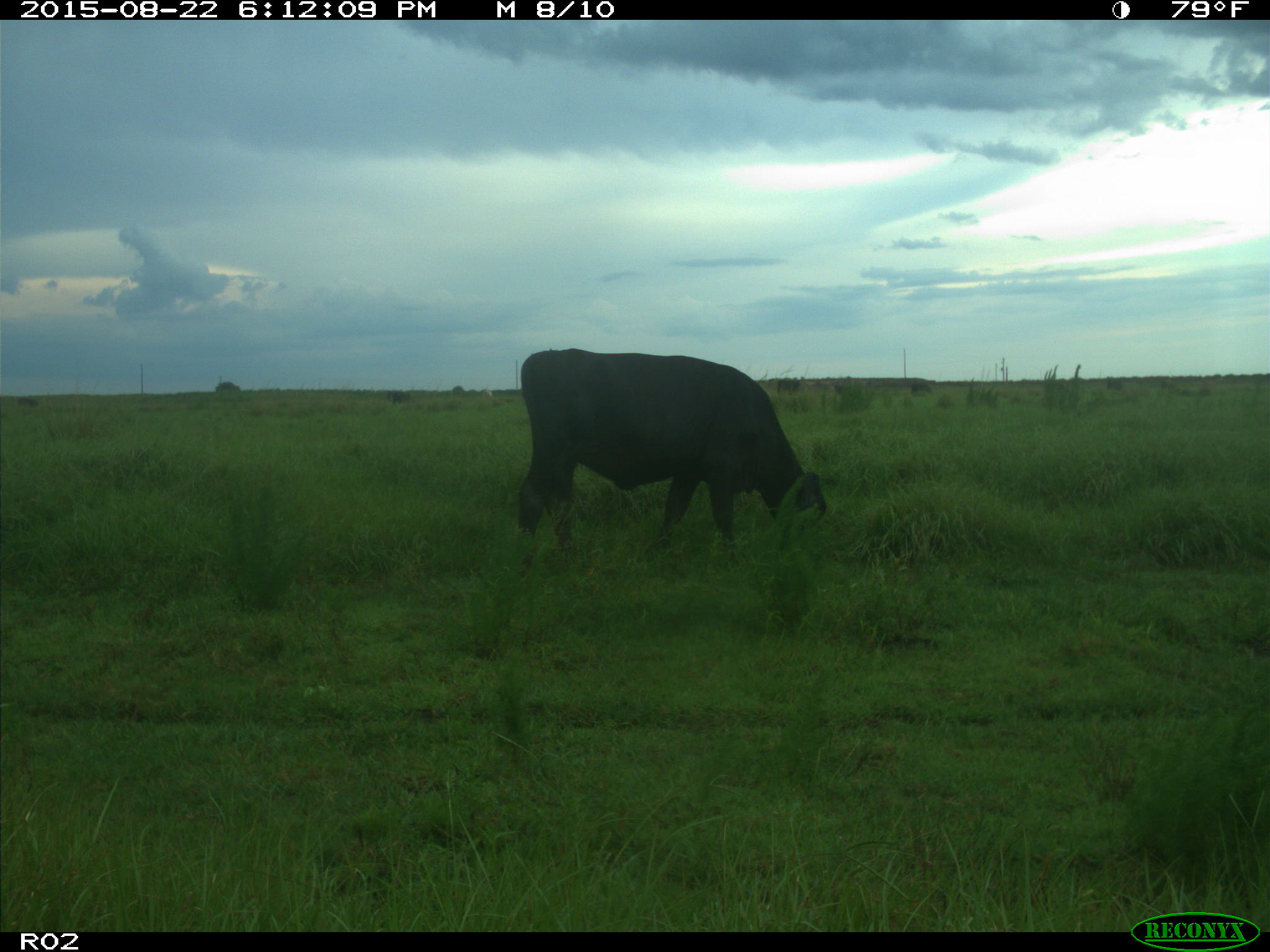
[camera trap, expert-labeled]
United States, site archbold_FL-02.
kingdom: Animalia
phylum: Chordata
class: Mammalia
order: Artiodactyla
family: Bovidae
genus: Bos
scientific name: Bos taurus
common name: domestic cow